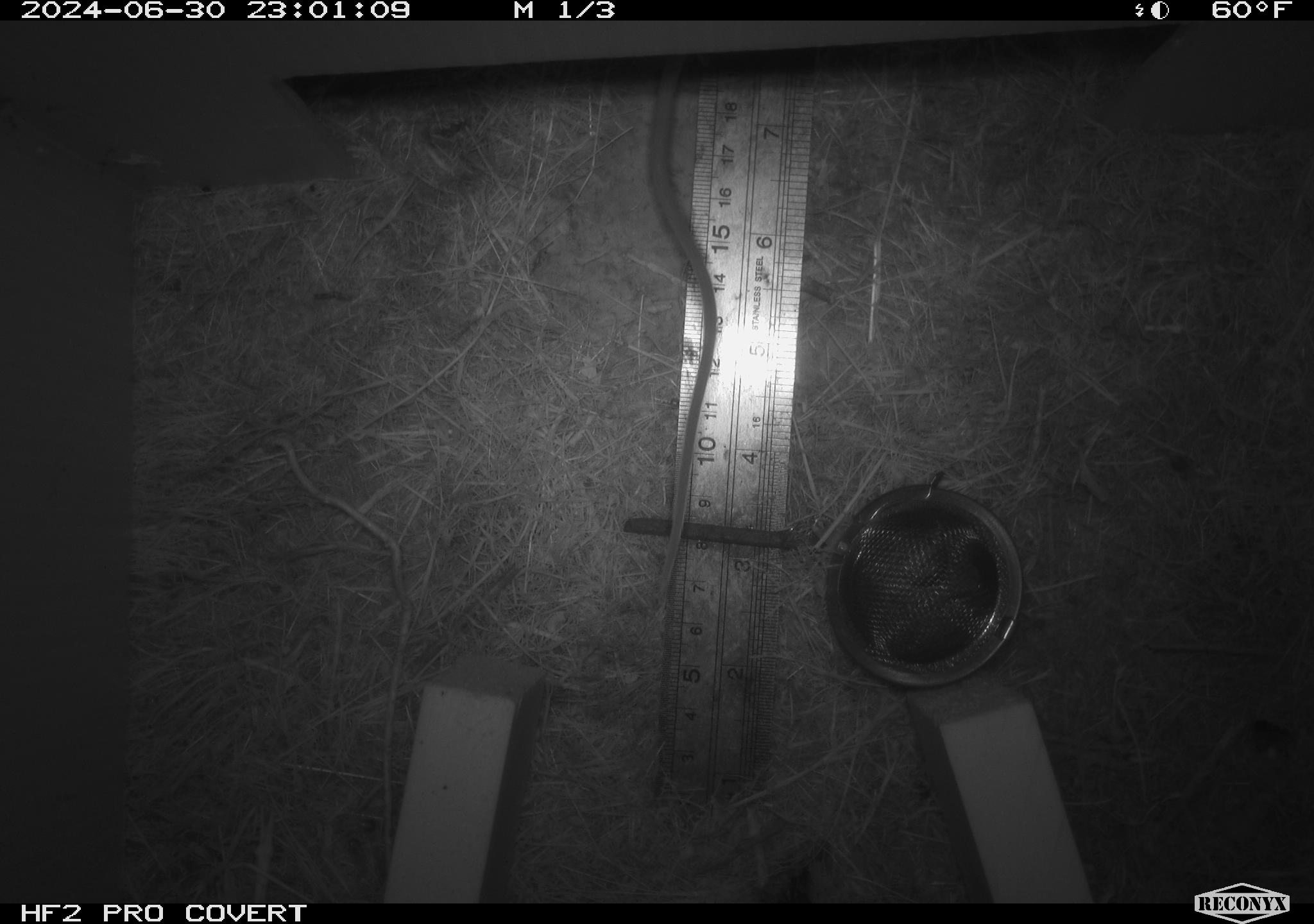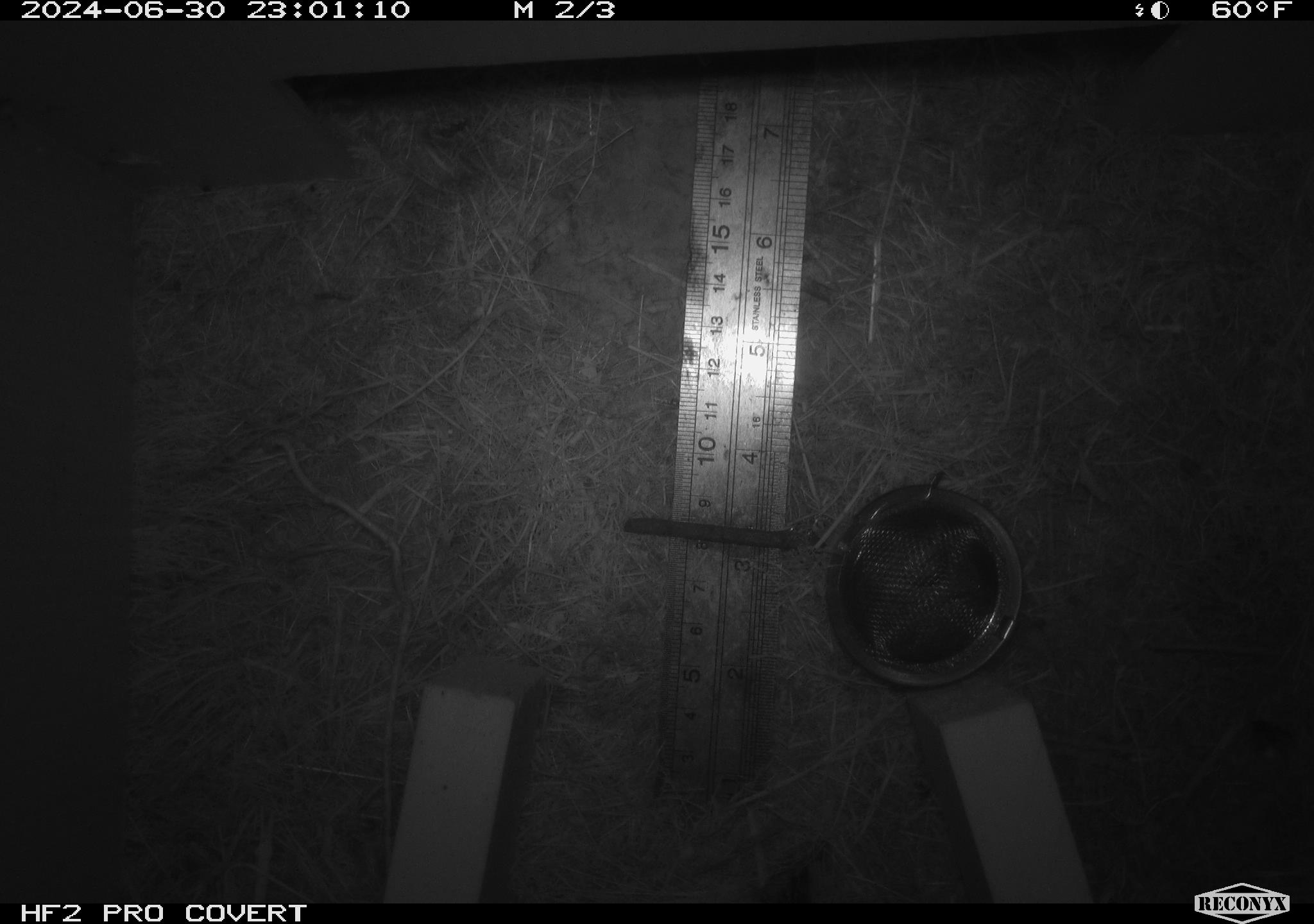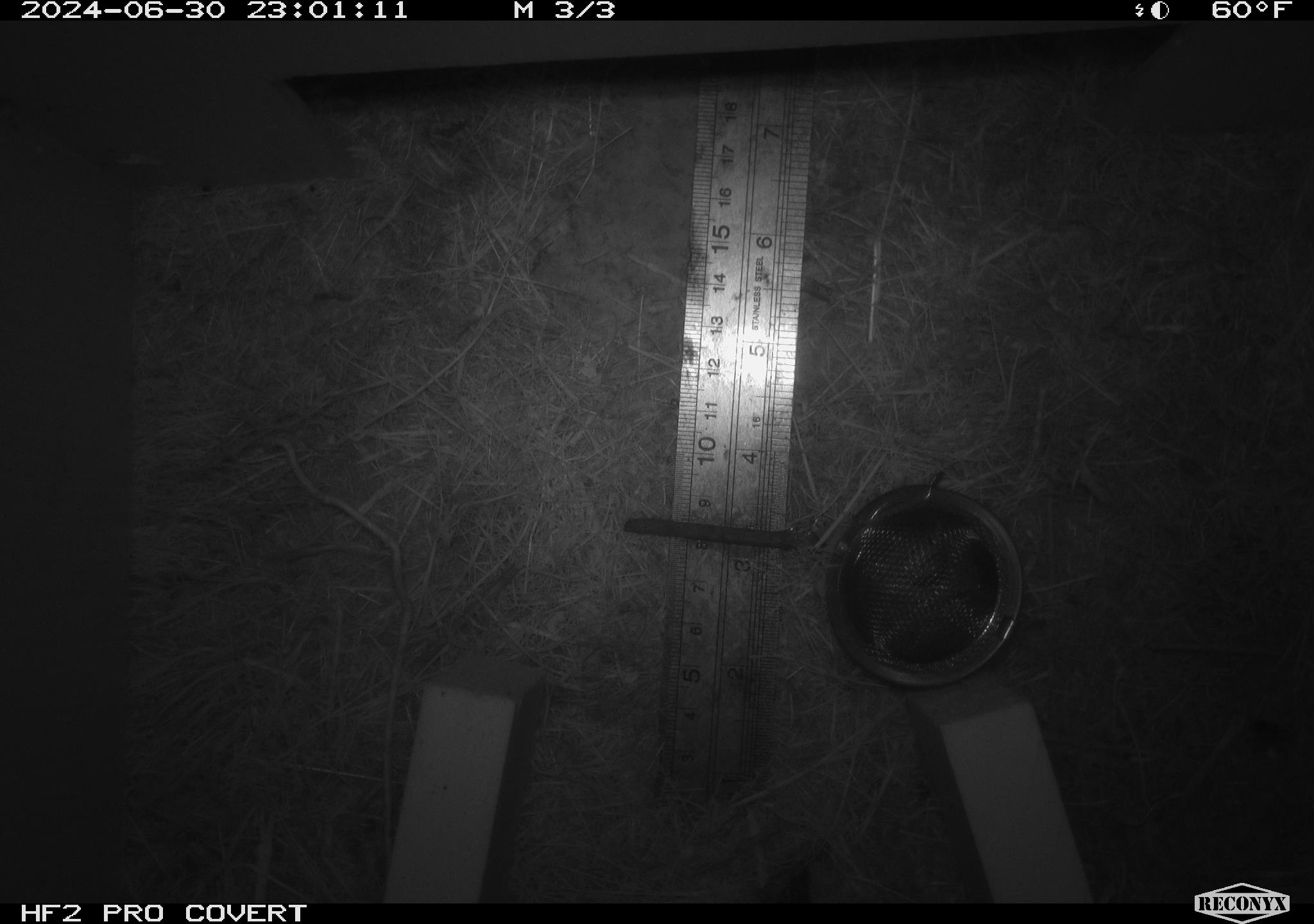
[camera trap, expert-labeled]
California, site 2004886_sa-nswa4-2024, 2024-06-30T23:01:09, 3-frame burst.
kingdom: Animalia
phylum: Chordata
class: Mammalia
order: Rodentia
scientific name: Rodentia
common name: rodent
Rodent (Rodentia).